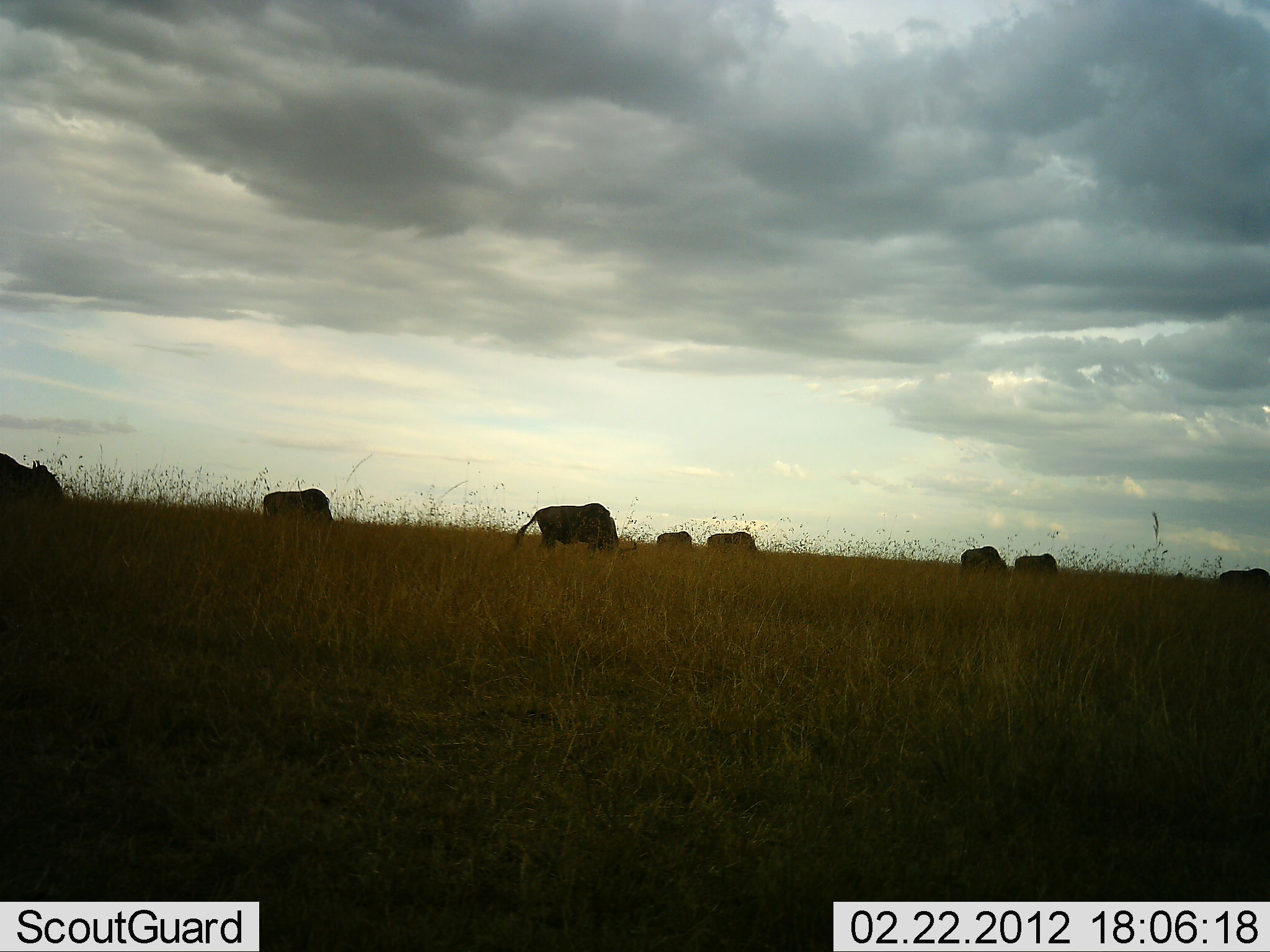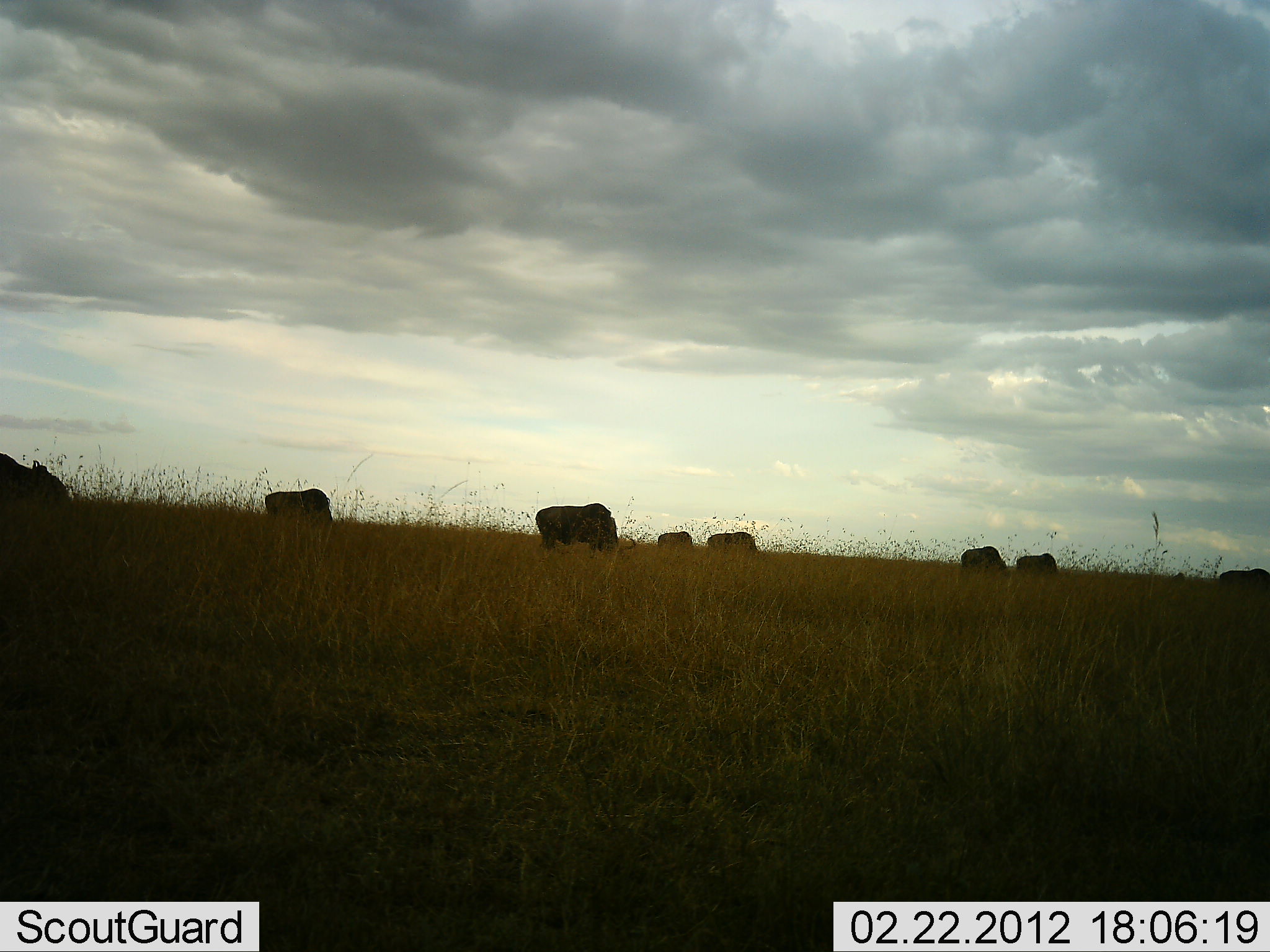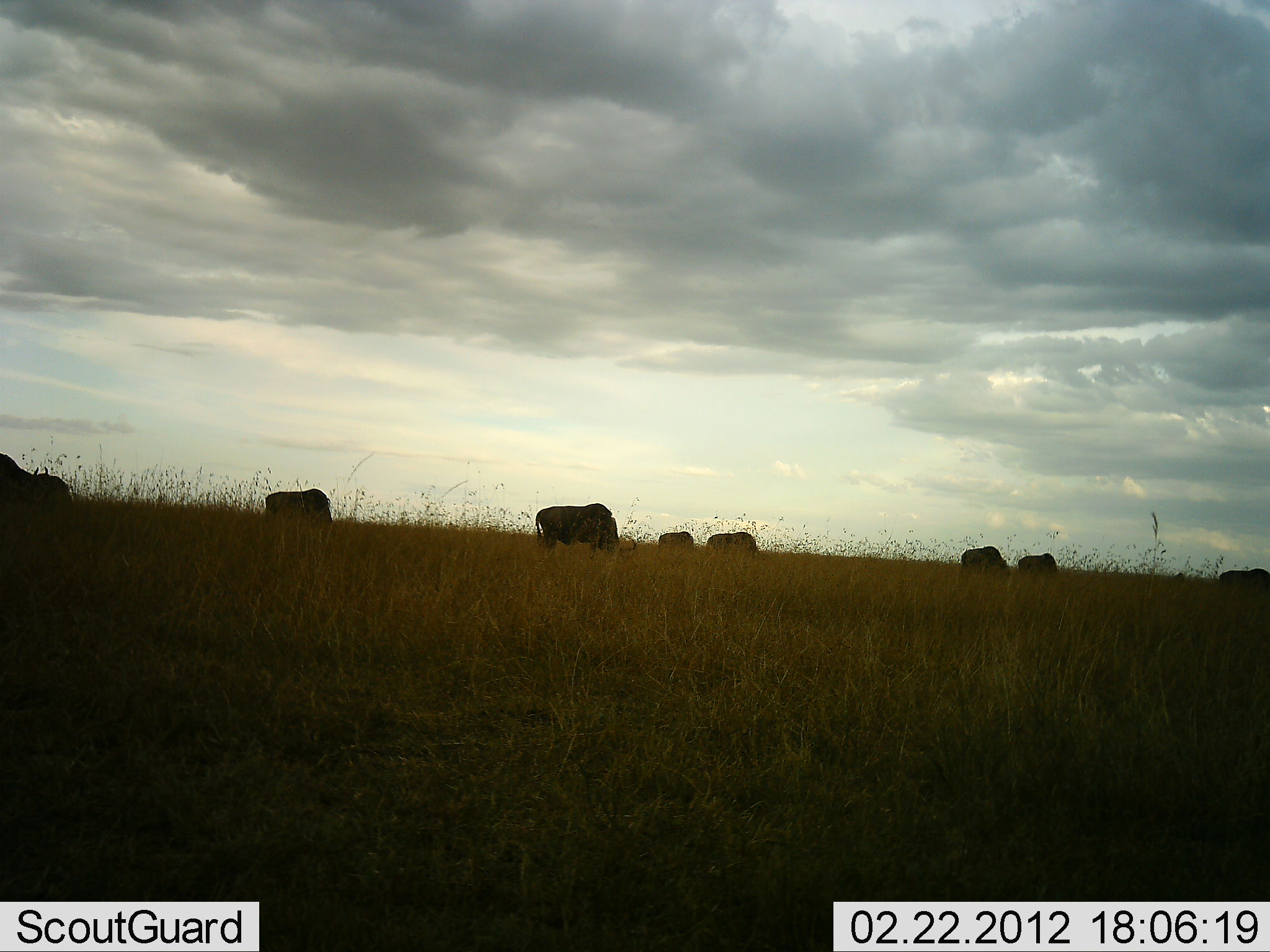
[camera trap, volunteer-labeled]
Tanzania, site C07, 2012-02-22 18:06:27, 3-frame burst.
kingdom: Animalia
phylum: Chordata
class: Mammalia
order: Artiodactyla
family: Bovidae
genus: Connochaetes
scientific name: Connochaetes taurinus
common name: blue wildebeest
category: wildebeest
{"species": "wildebeest (blue wildebeest) (Connochaetes taurinus)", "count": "8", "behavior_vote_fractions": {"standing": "38%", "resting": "0%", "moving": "6%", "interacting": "0%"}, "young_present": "0%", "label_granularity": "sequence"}